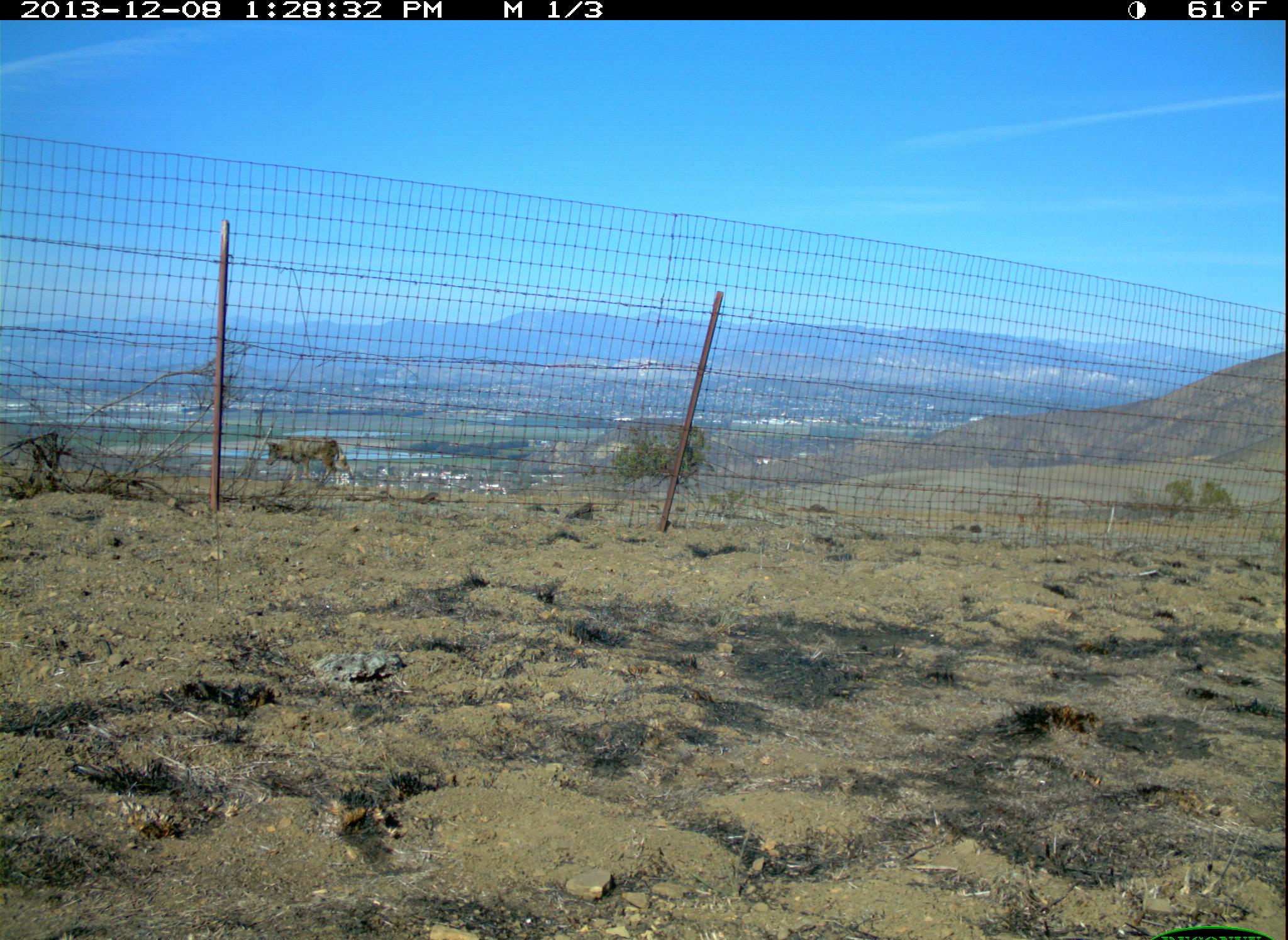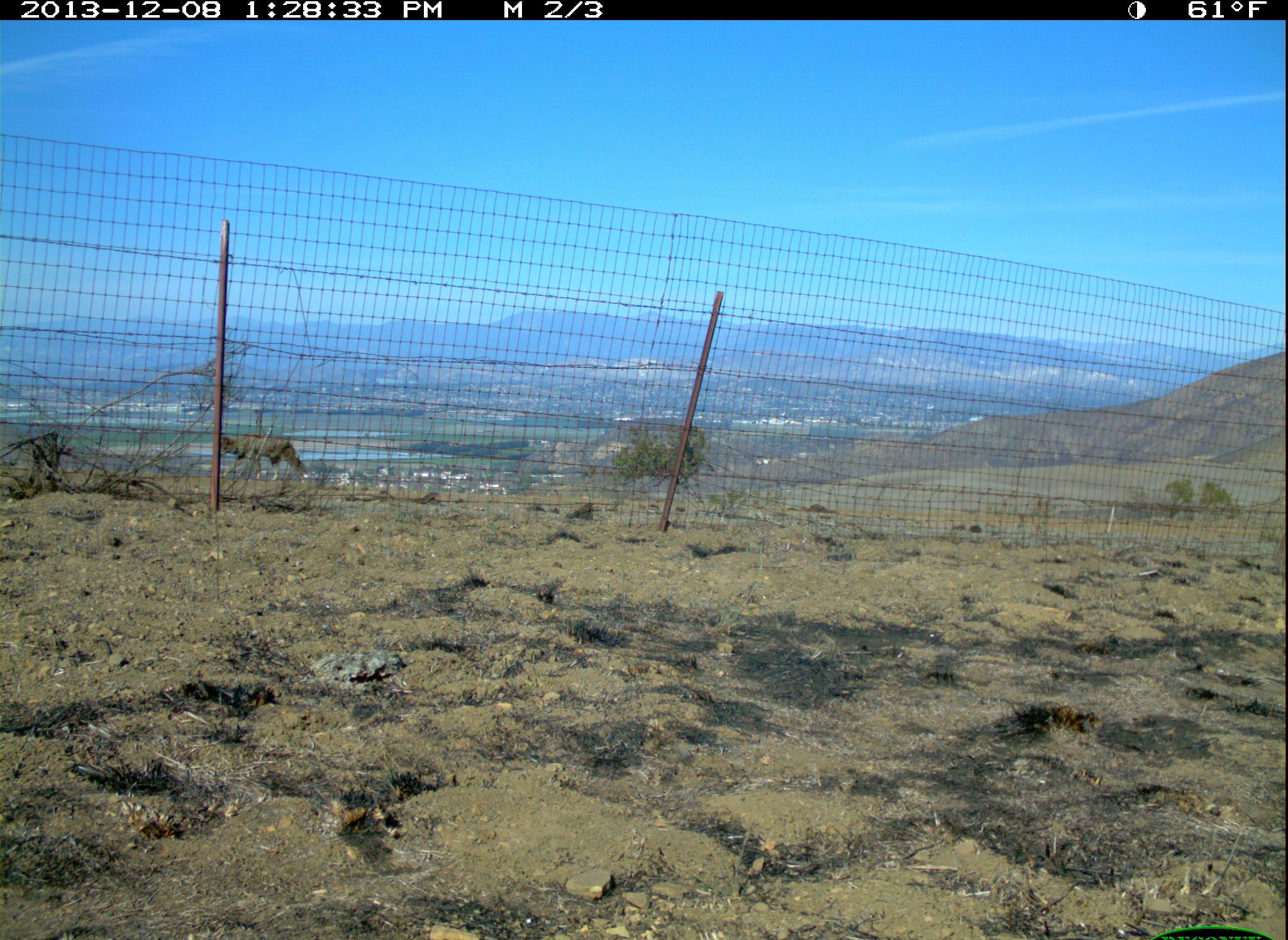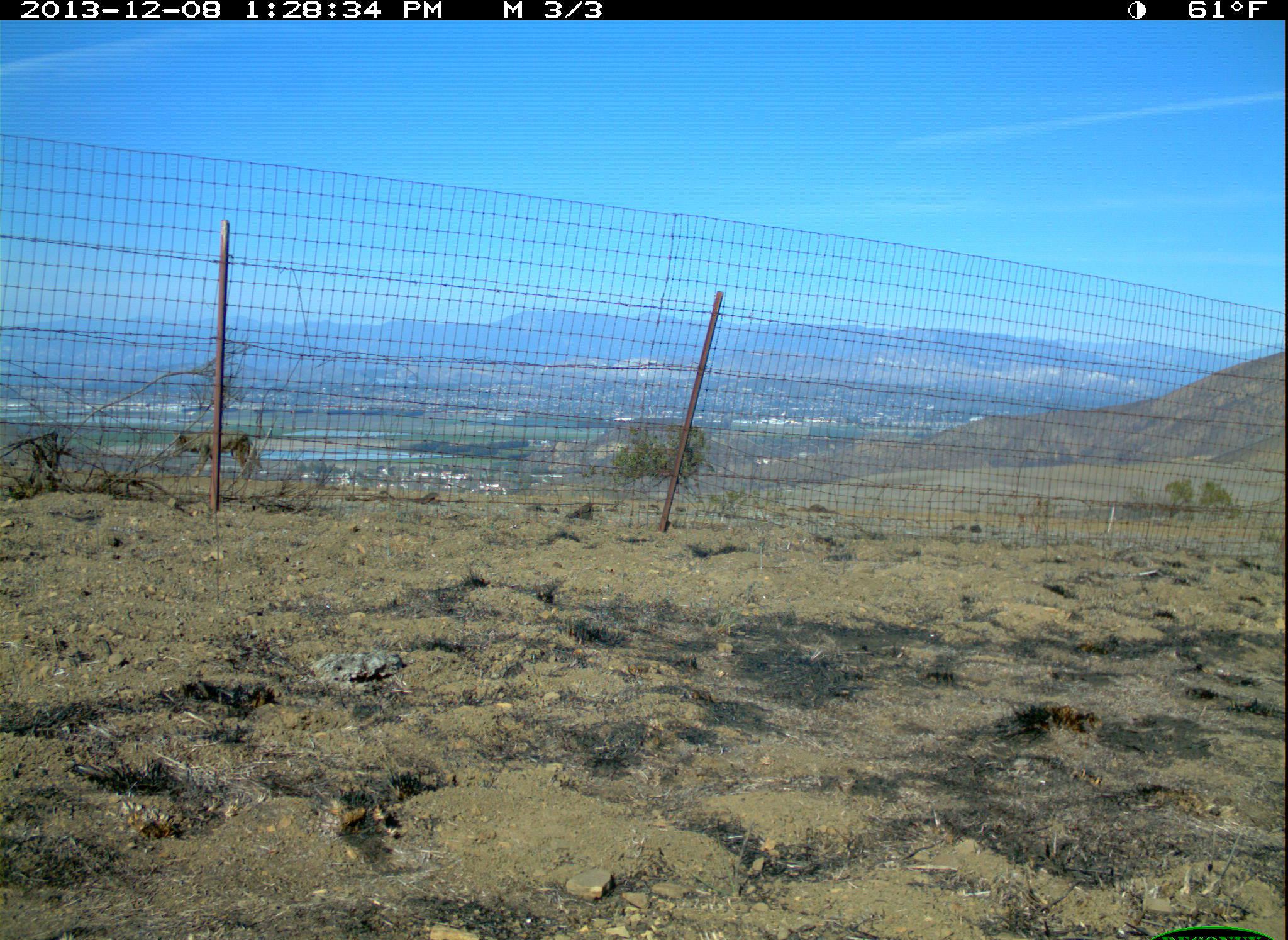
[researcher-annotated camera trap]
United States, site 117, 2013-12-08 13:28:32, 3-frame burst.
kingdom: Animalia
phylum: Chordata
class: Mammalia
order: Carnivora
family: Canidae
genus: Canis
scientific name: Canis latrans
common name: coyote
Coyote (Canis latrans).